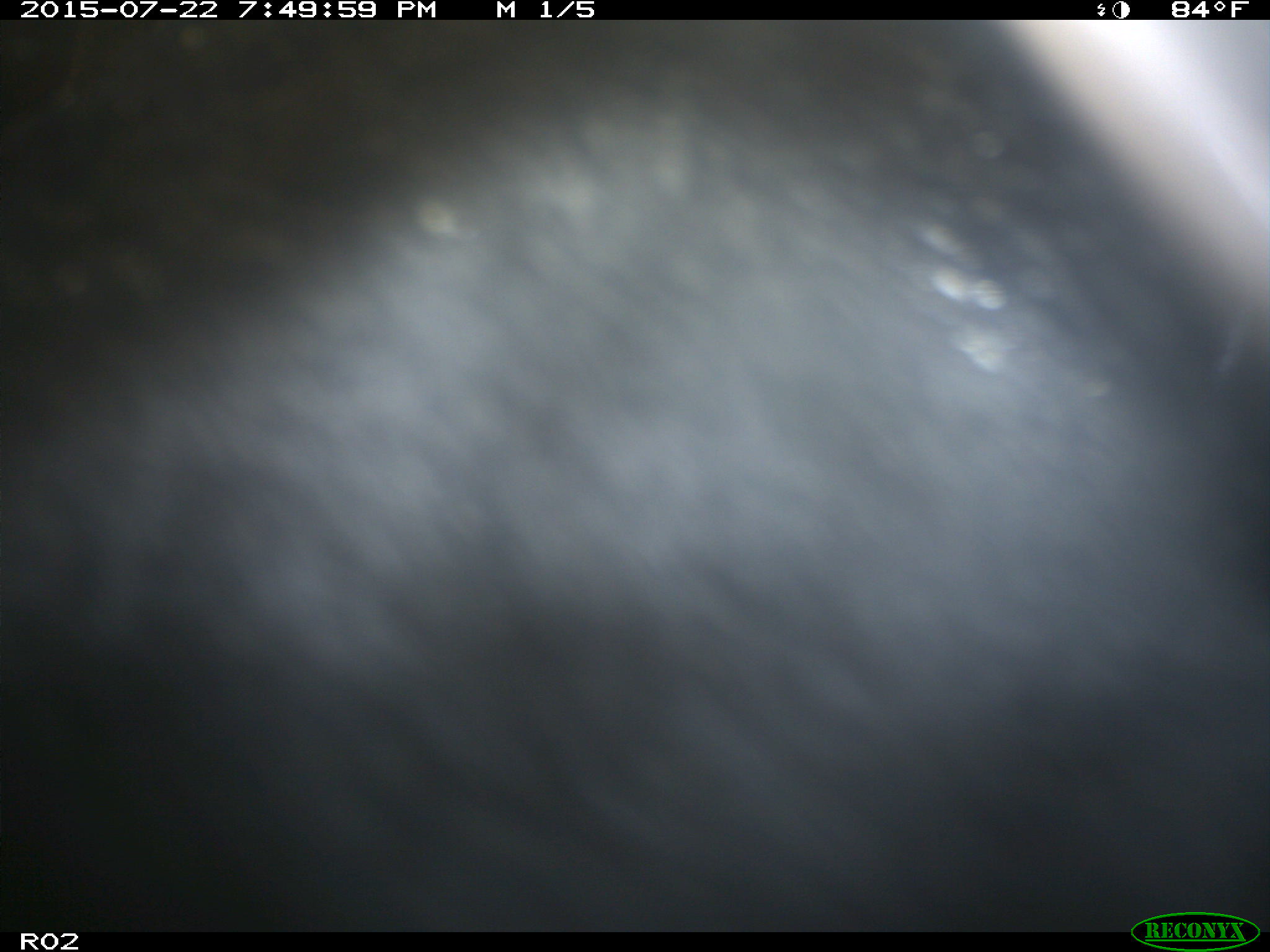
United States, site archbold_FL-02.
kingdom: Animalia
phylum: Chordata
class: Mammalia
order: Artiodactyla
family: Bovidae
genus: Bos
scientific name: Bos taurus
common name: domestic cow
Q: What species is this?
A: Bos taurus (domestic cow).